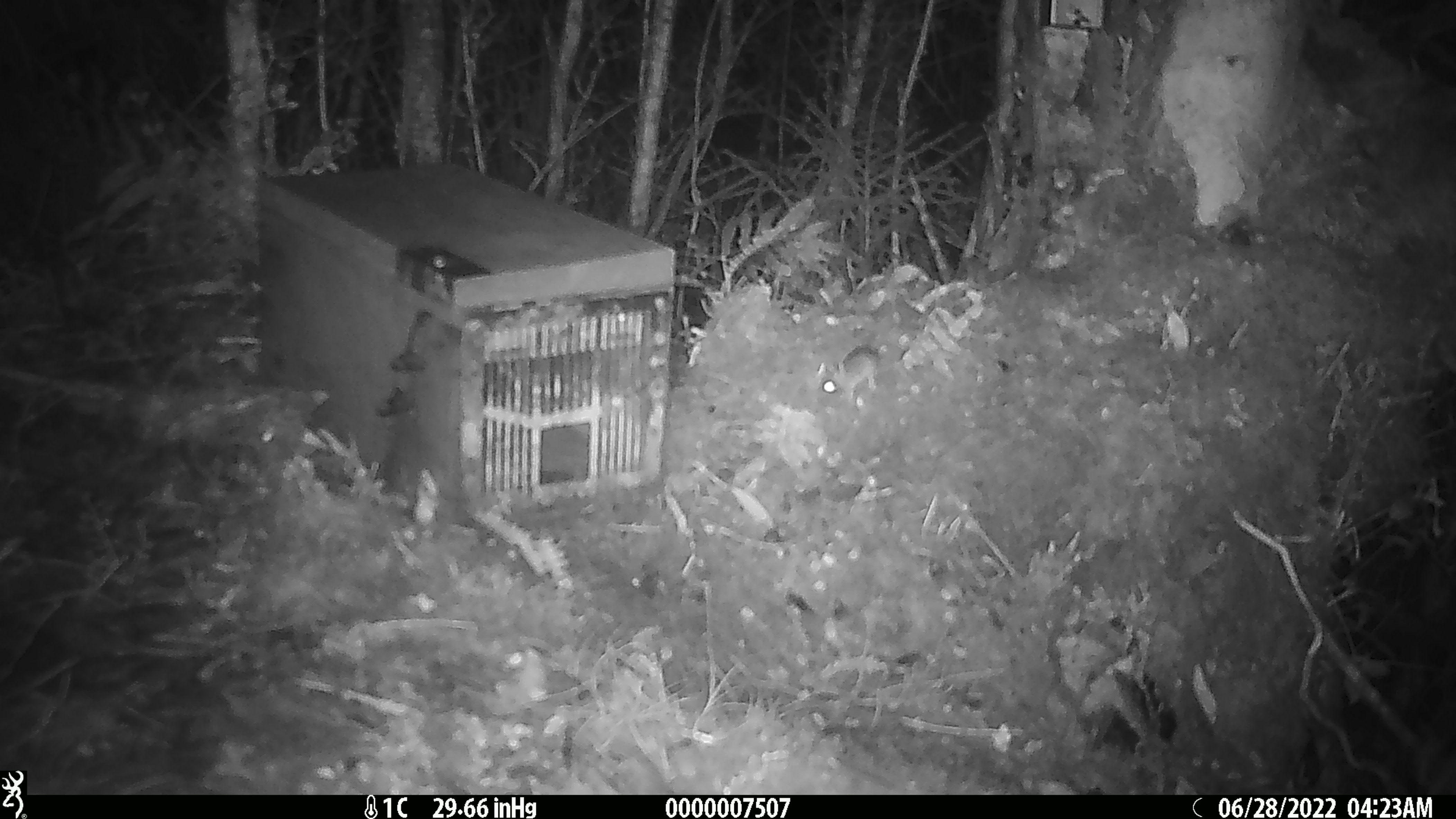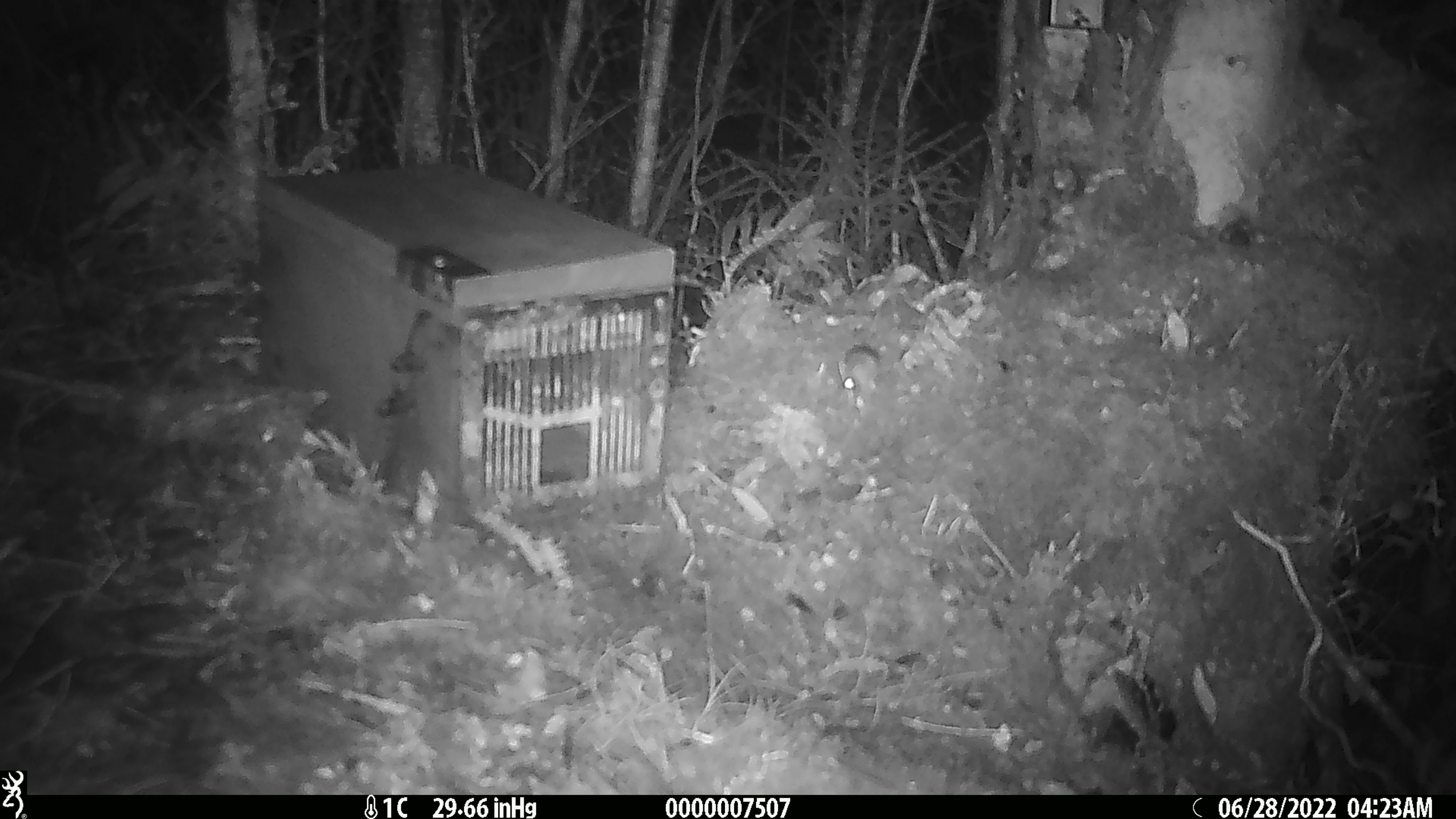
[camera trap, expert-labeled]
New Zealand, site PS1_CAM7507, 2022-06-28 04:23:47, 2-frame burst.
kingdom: Animalia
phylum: Chordata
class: Mammalia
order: Rodentia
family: Muridae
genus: Mus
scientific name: Mus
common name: mouse